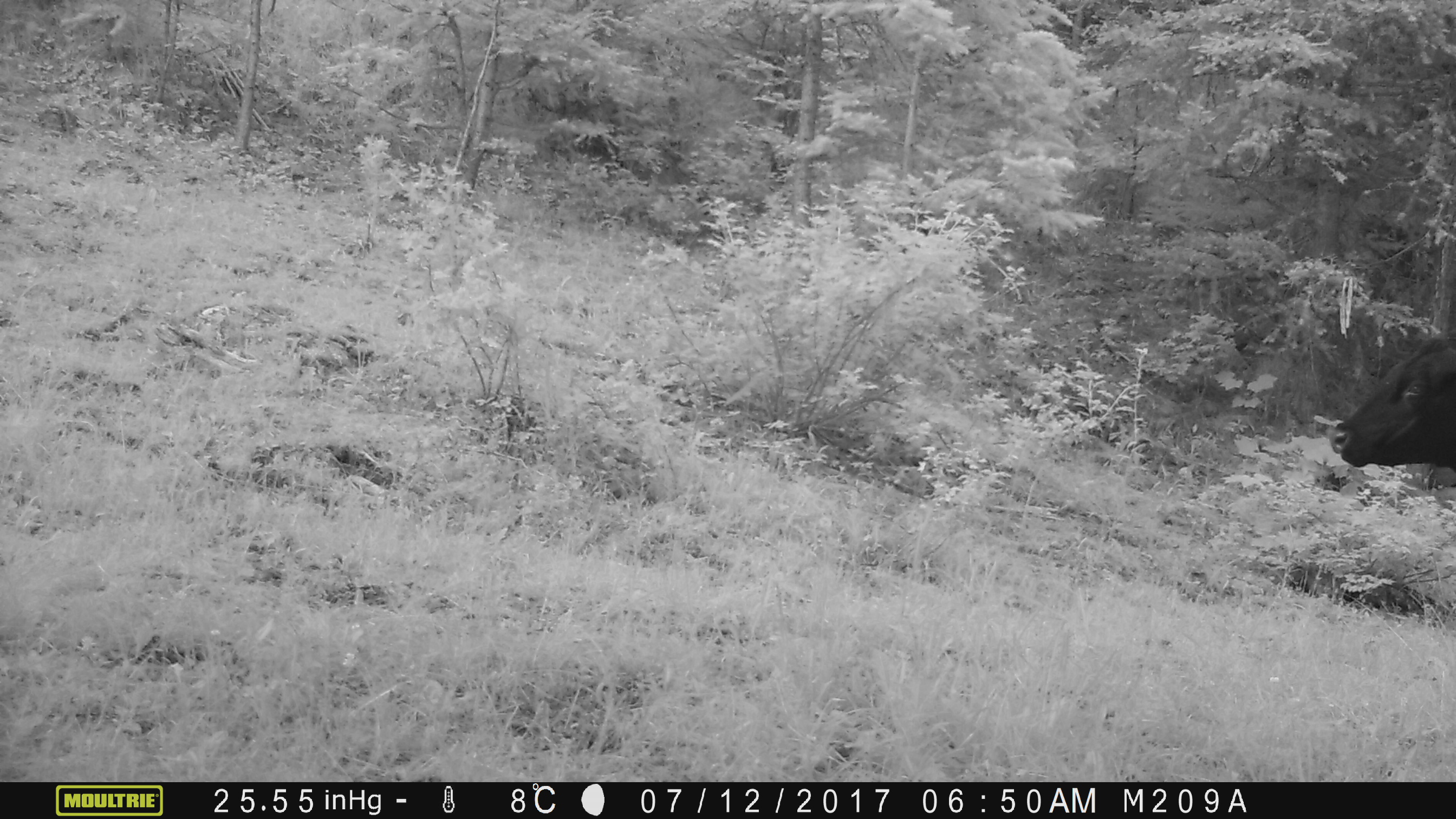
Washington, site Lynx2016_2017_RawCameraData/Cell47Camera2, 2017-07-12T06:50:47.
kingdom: Animalia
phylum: Chordata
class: Mammalia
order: Artiodactyla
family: Bovidae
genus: Bos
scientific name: Bos taurus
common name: domestic cattle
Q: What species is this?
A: Domestic cattle (Bos taurus).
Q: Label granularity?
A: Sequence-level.